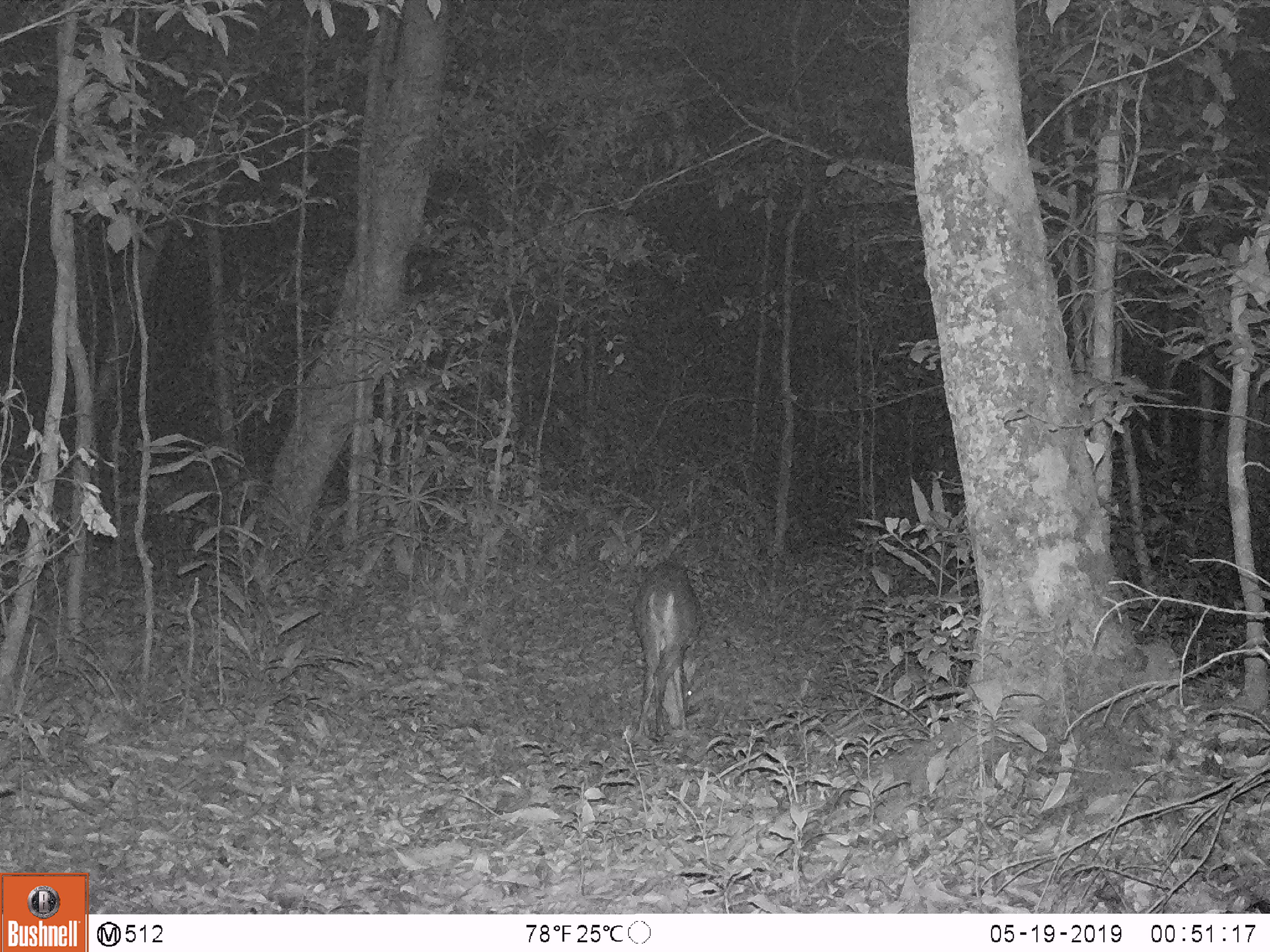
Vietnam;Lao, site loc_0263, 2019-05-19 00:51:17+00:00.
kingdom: Animalia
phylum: Chordata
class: Mammalia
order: Artiodactyla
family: Cervidae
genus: Muntiacus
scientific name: Muntiacus vuquangensis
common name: large-antlered muntjac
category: large antlered muntjac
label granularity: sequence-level